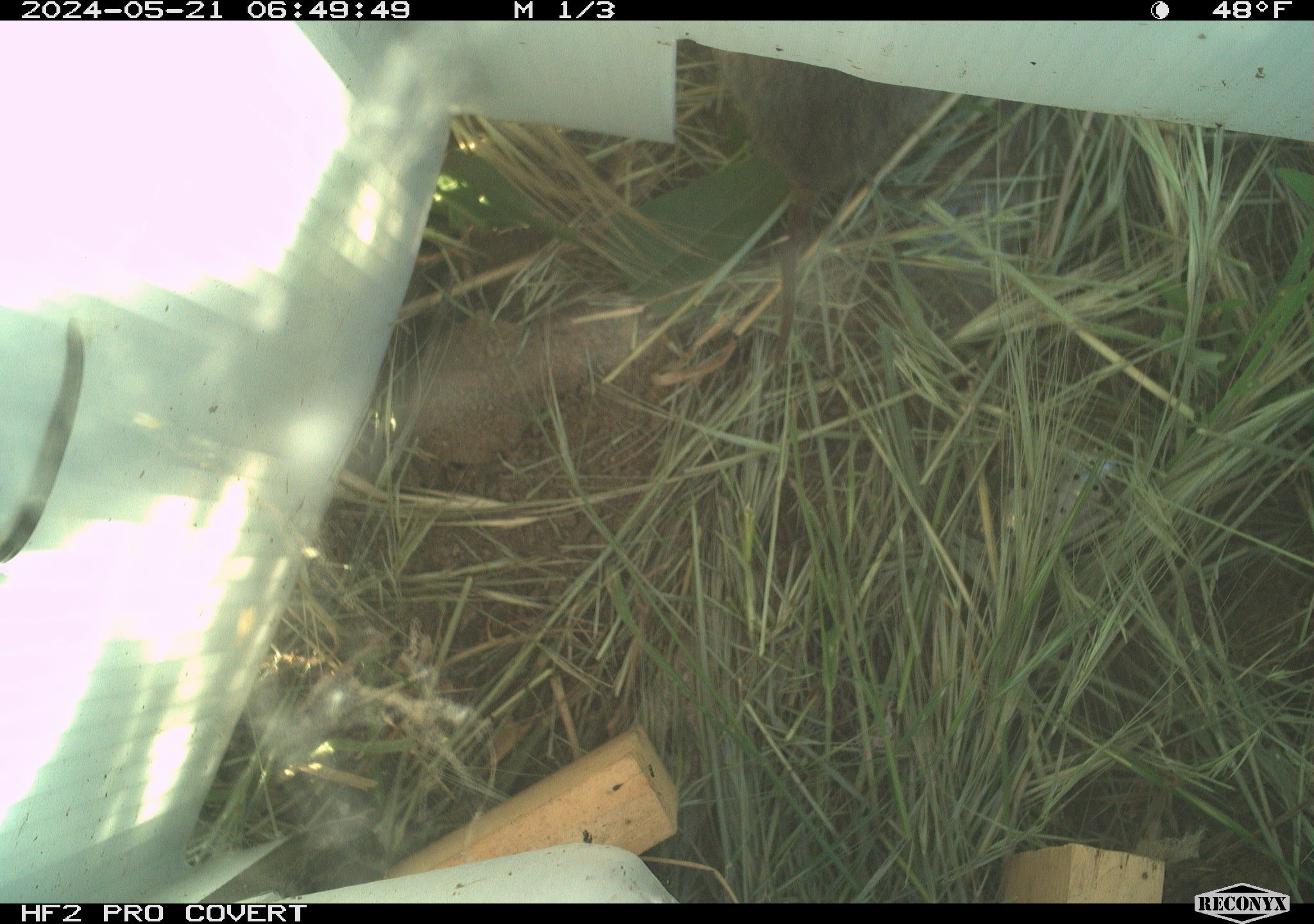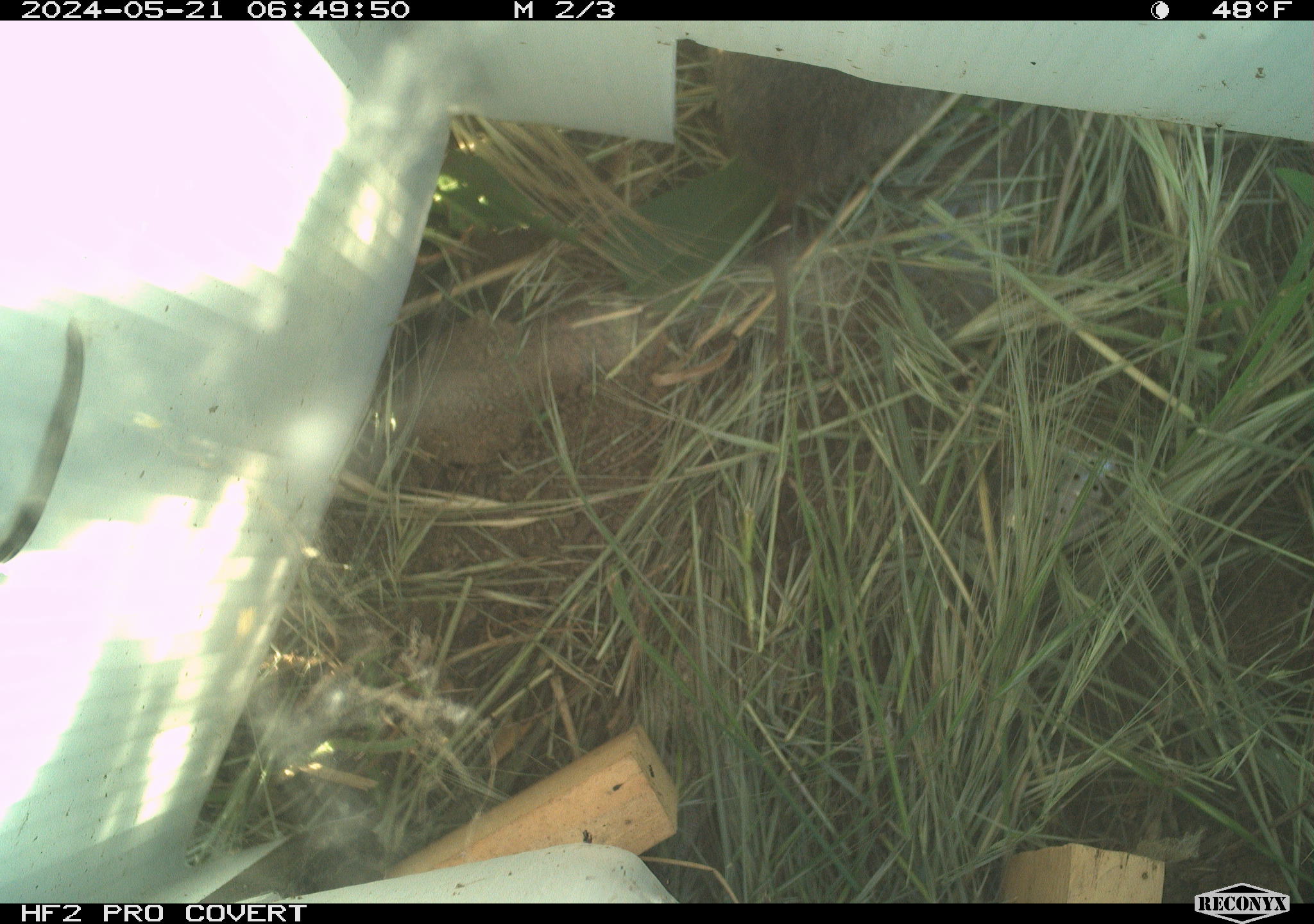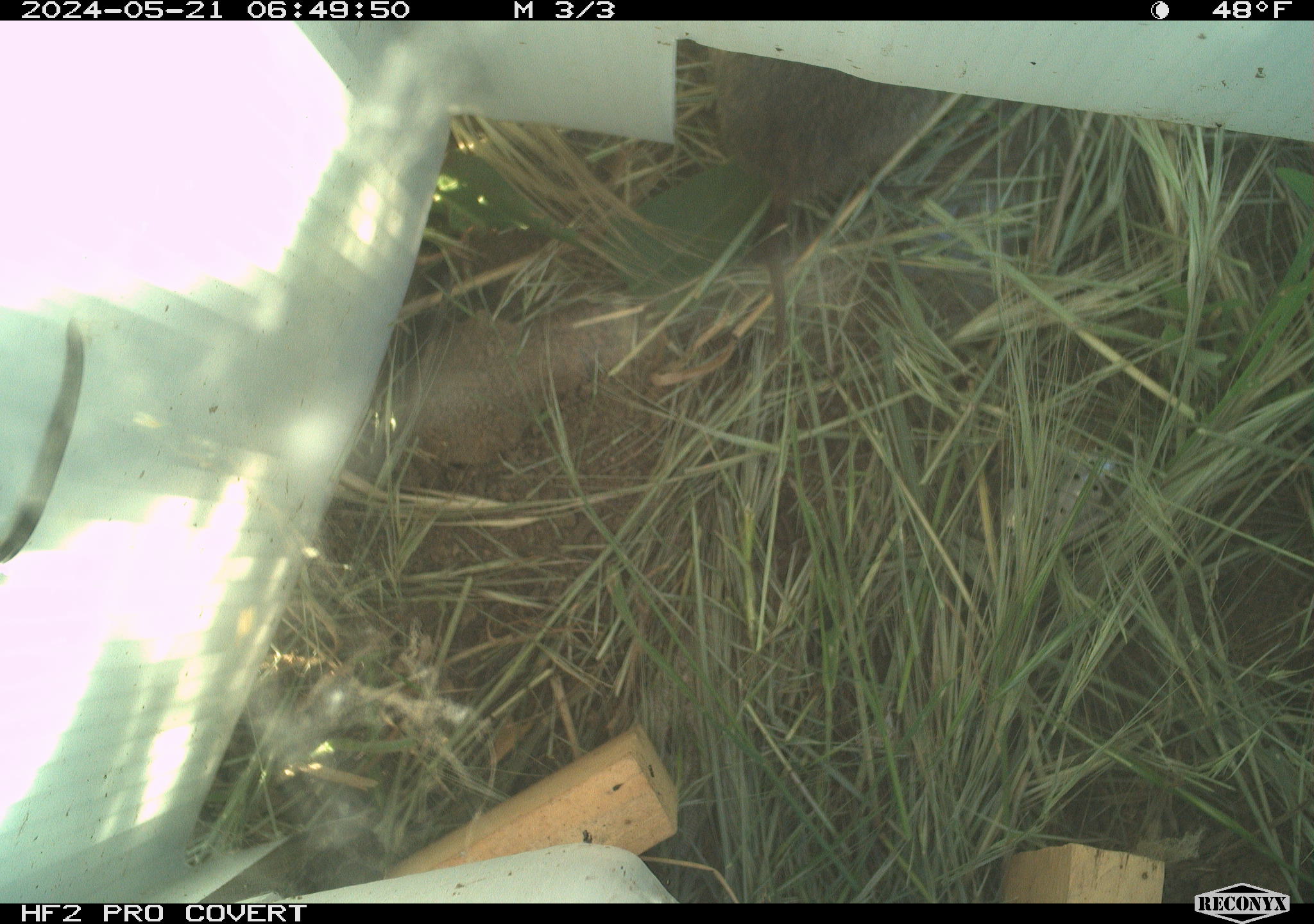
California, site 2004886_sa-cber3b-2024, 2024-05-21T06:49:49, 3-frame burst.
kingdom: Animalia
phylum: Chordata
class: Mammalia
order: Rodentia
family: Cricetidae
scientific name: Arvicolinae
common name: voles, lemmings, and muskrats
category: arvicolinae subfamily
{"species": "arvicolinae subfamily (voles, lemmings, and muskrats) (Arvicolinae)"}